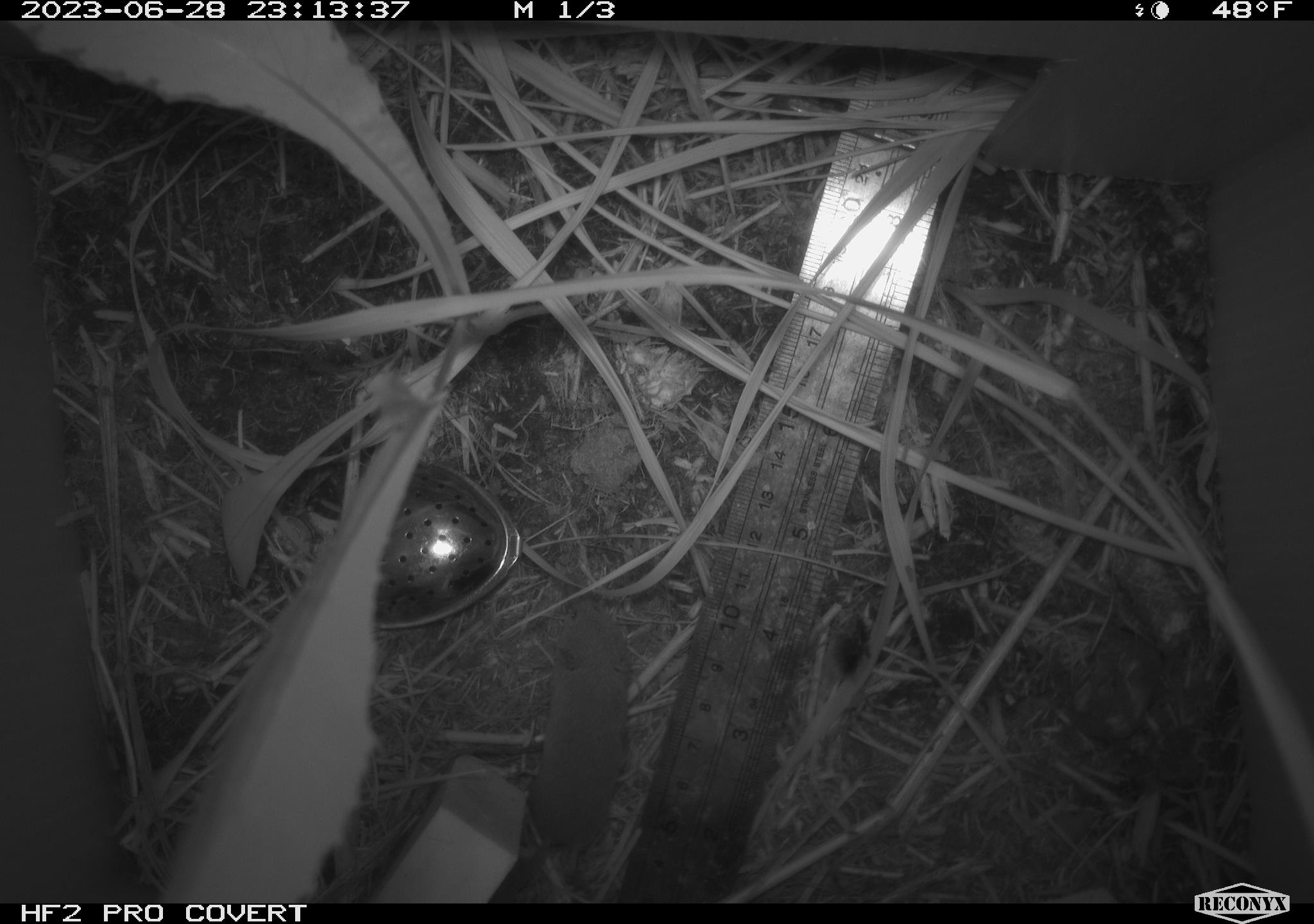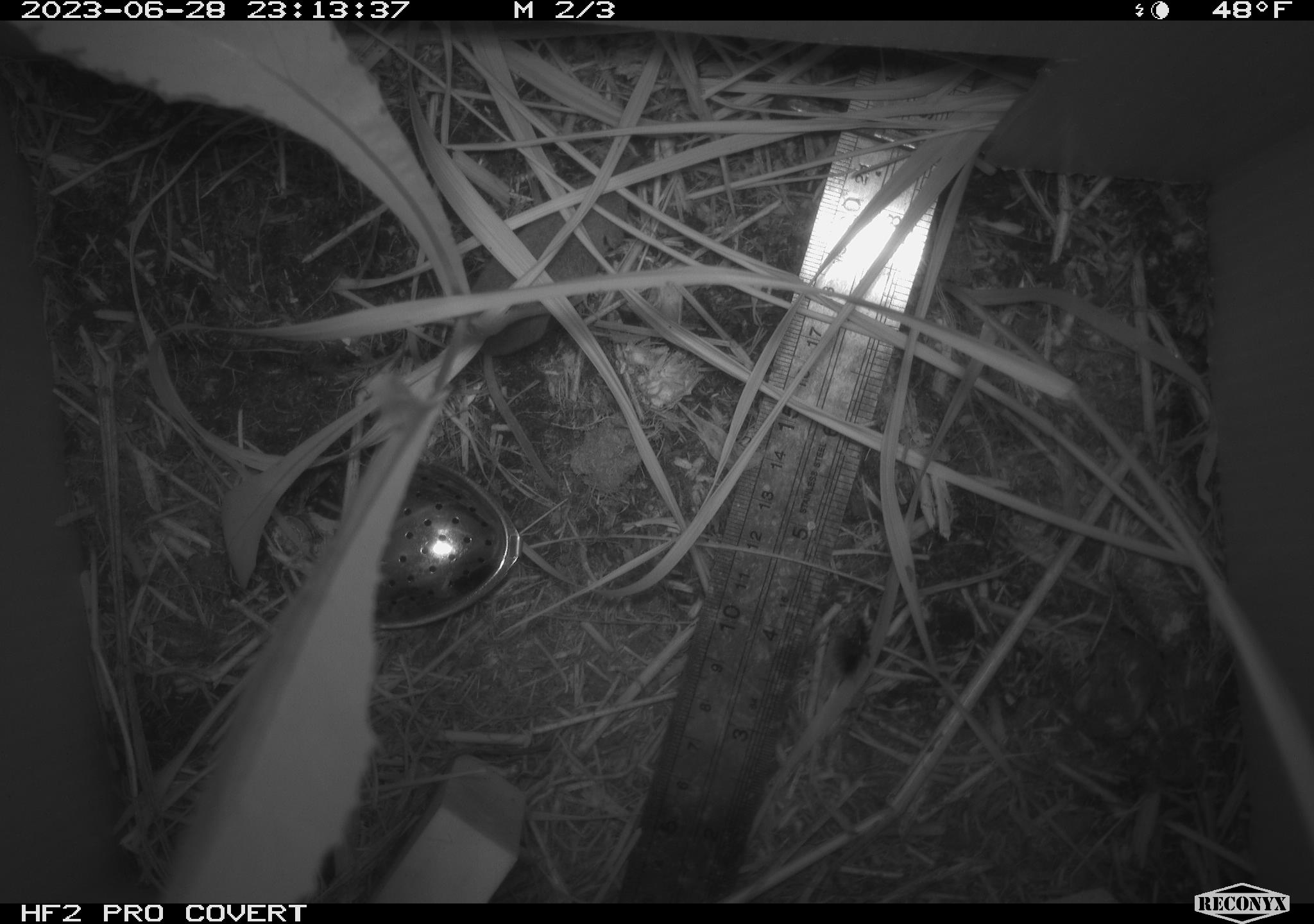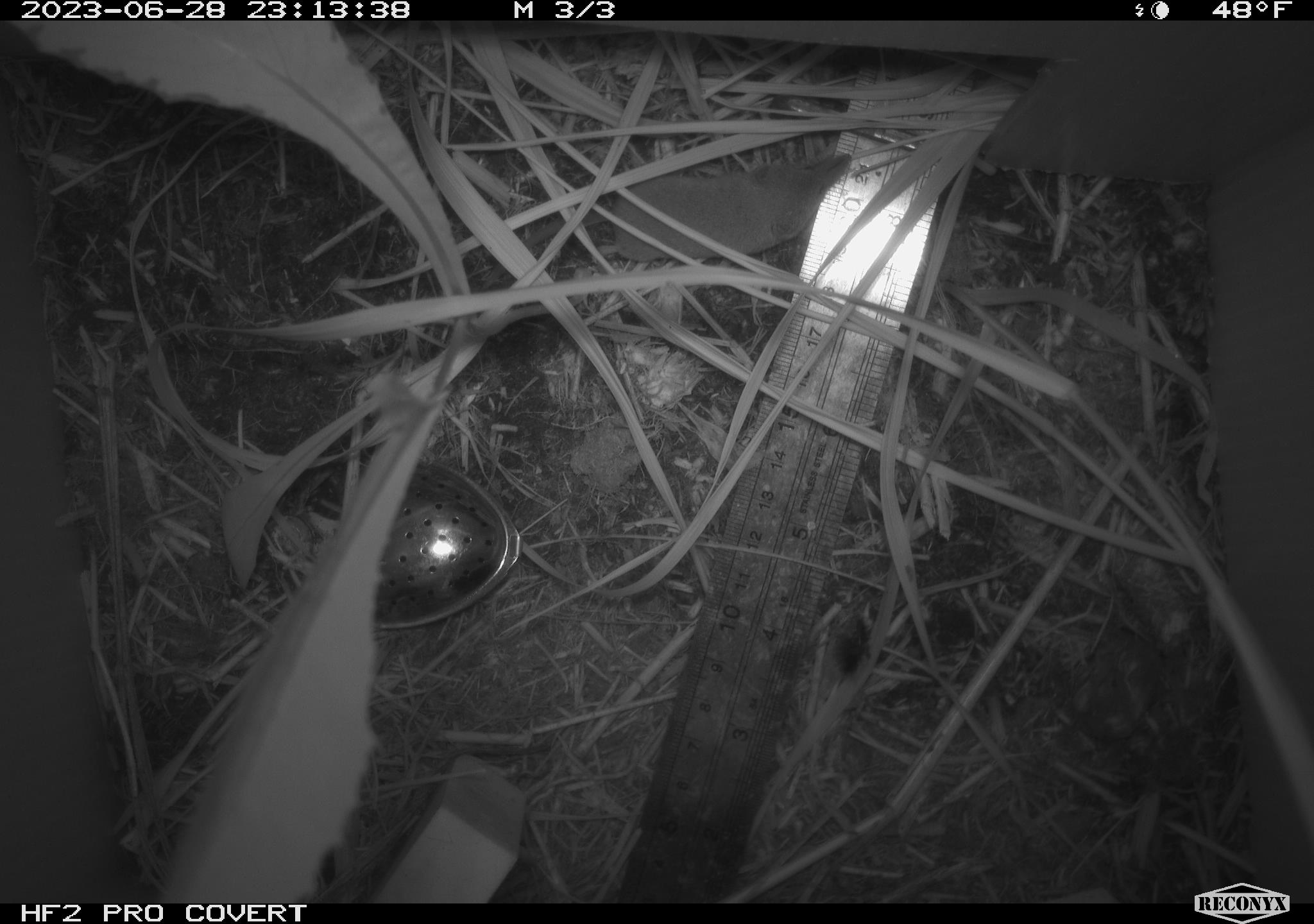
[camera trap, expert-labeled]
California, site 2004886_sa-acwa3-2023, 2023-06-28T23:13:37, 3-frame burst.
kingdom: Animalia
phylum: Chordata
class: Mammalia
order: Eulipotyphla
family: Soricidae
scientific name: Soricidae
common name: shrews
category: soricidae family